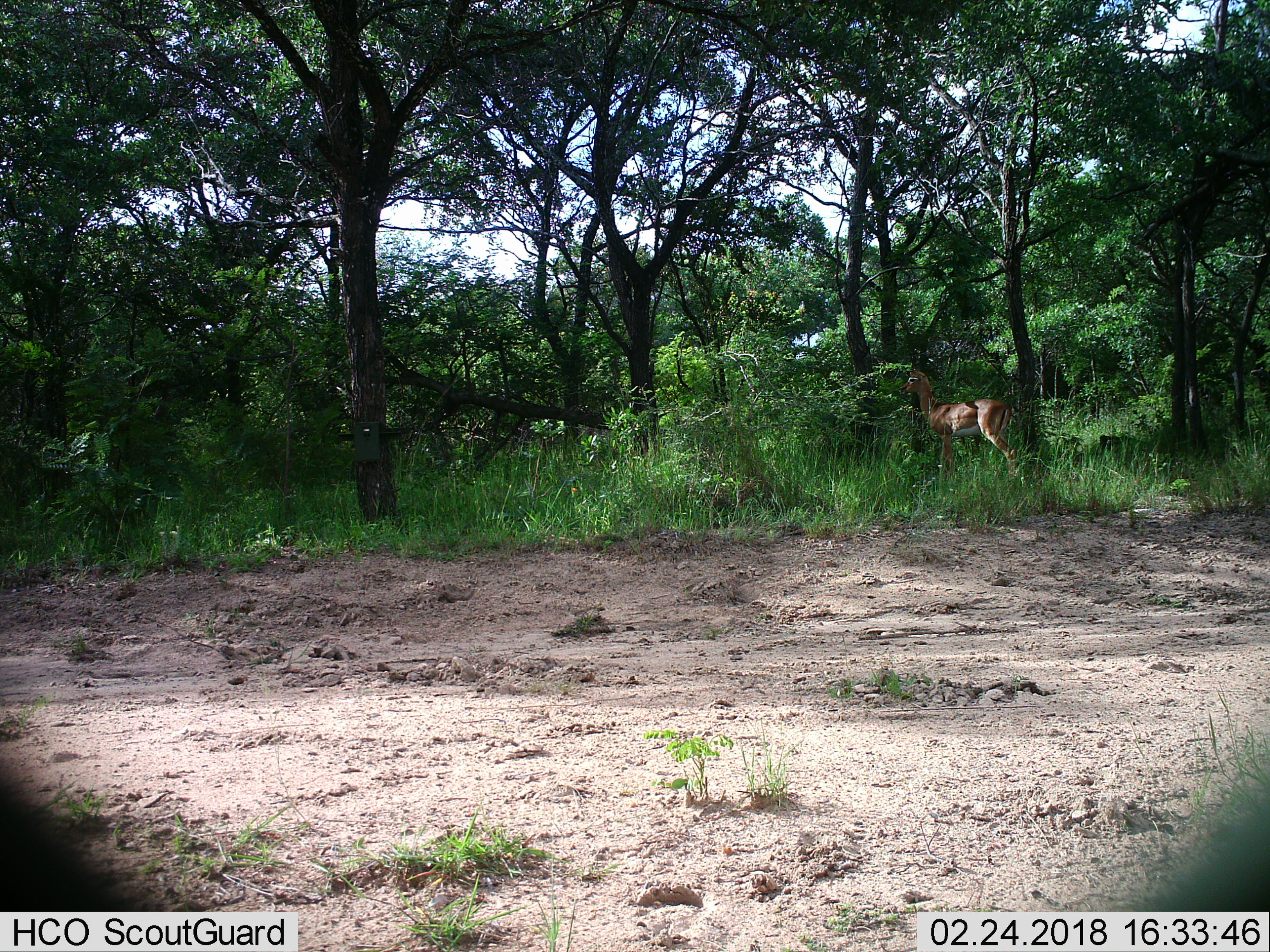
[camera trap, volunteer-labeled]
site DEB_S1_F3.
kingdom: Animalia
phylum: Chordata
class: Mammalia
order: Artiodactyla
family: Bovidae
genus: Aepyceros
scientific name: Aepyceros melampus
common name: impala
Impala (Aepyceros melampus), count 1. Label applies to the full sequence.